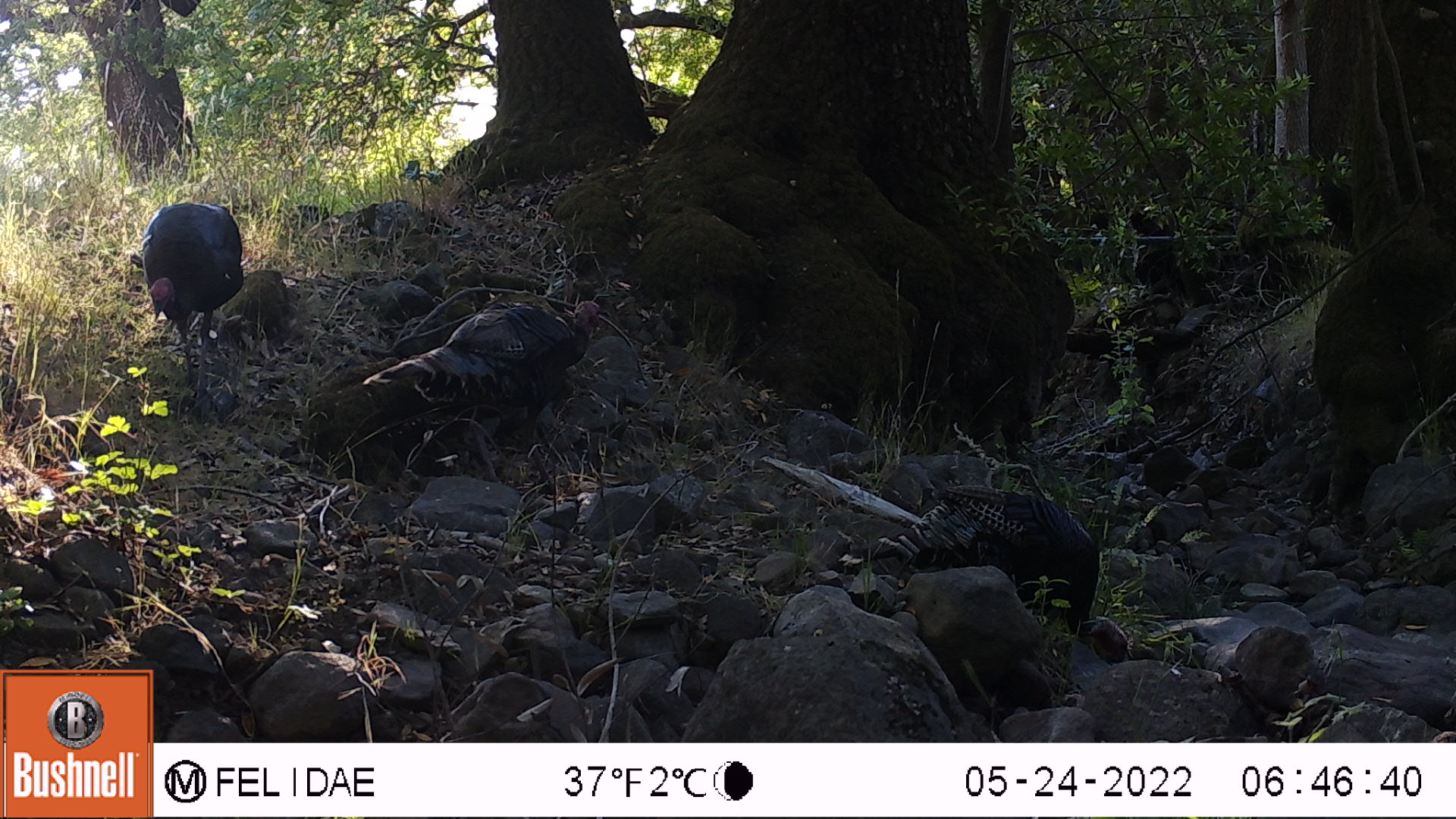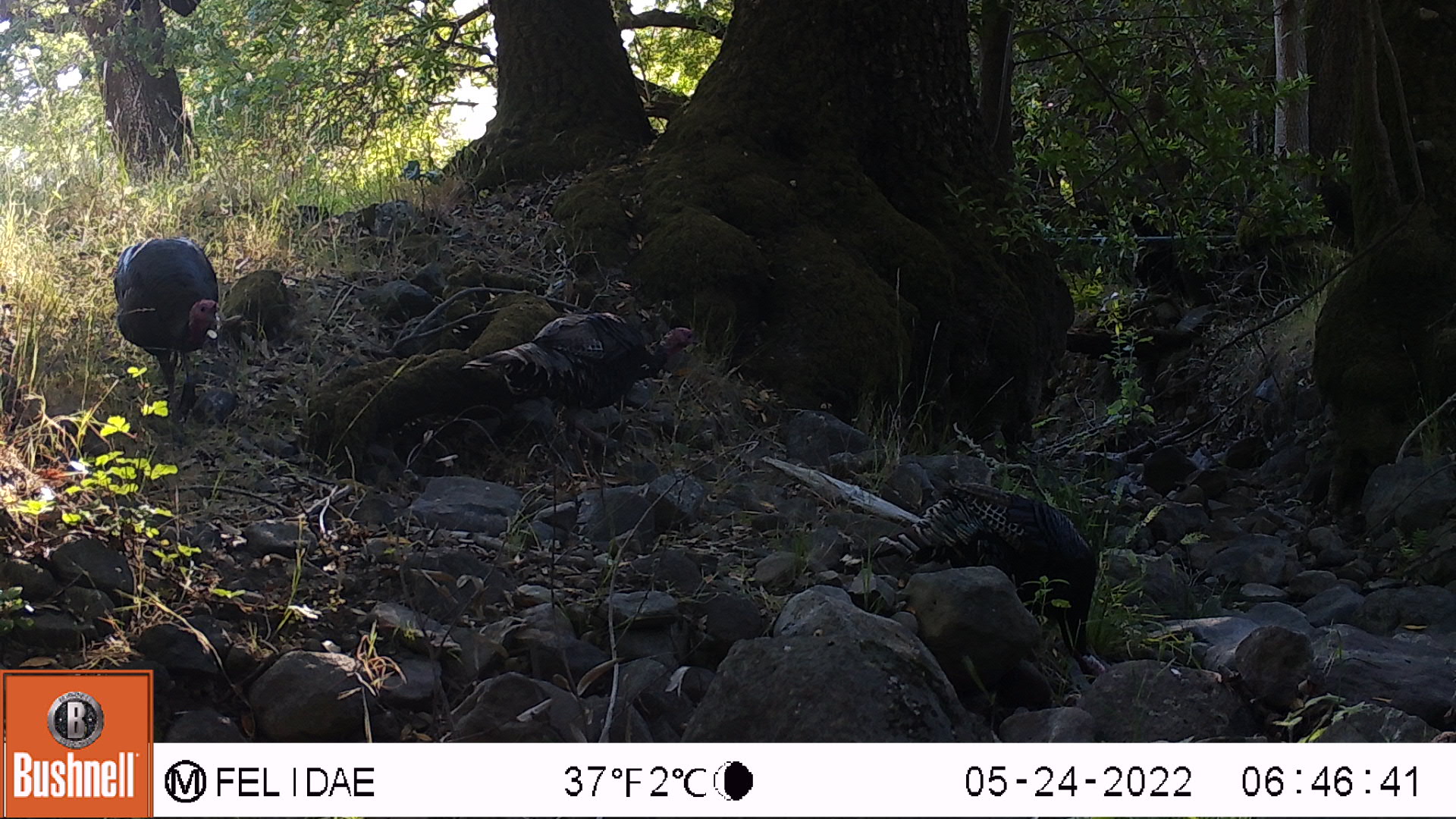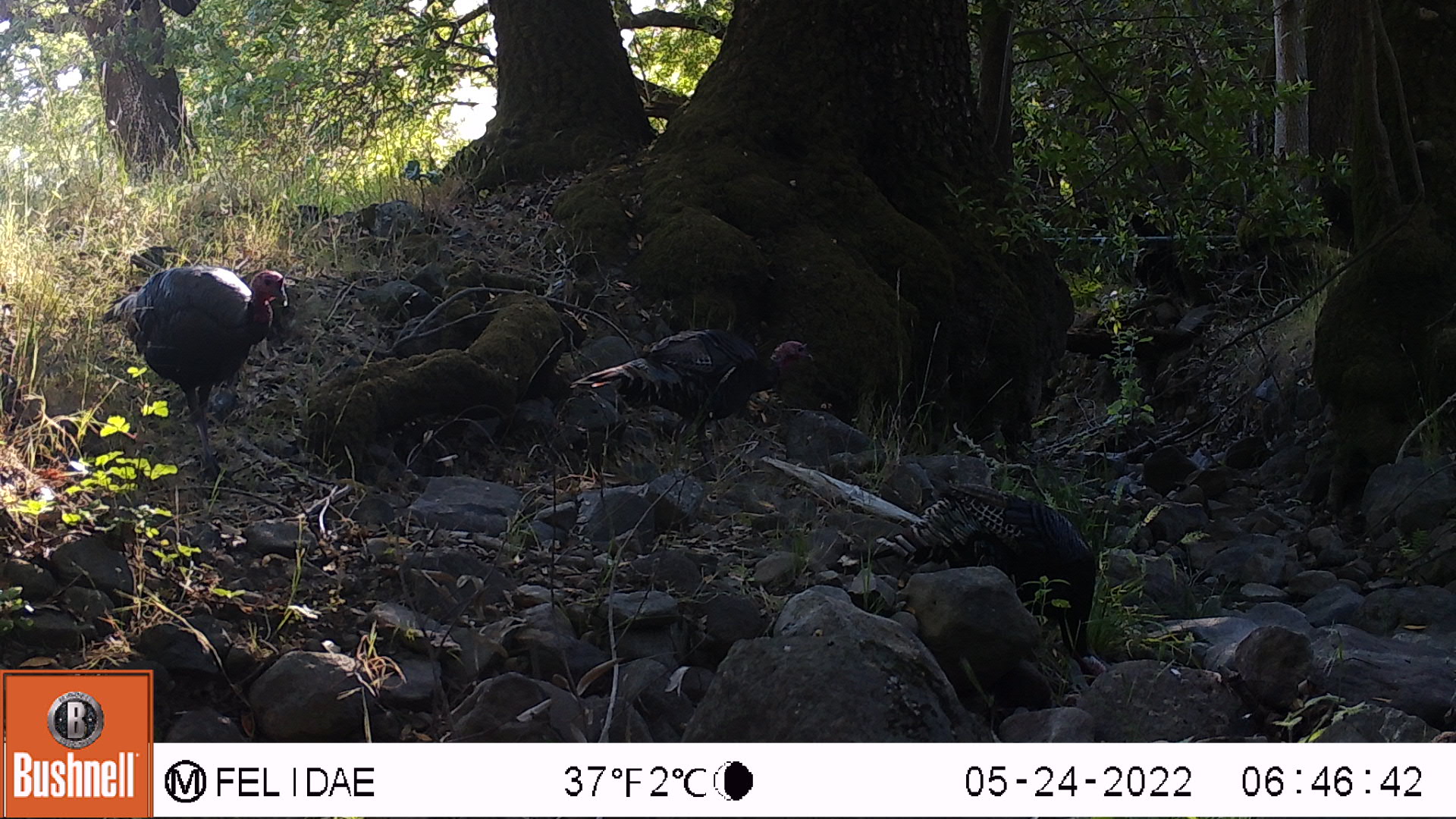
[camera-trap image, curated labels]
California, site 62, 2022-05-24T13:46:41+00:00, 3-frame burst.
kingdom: Animalia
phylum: Chordata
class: Aves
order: Galliformes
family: Phasianidae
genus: Meleagris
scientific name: Meleagris gallopavo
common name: turkey